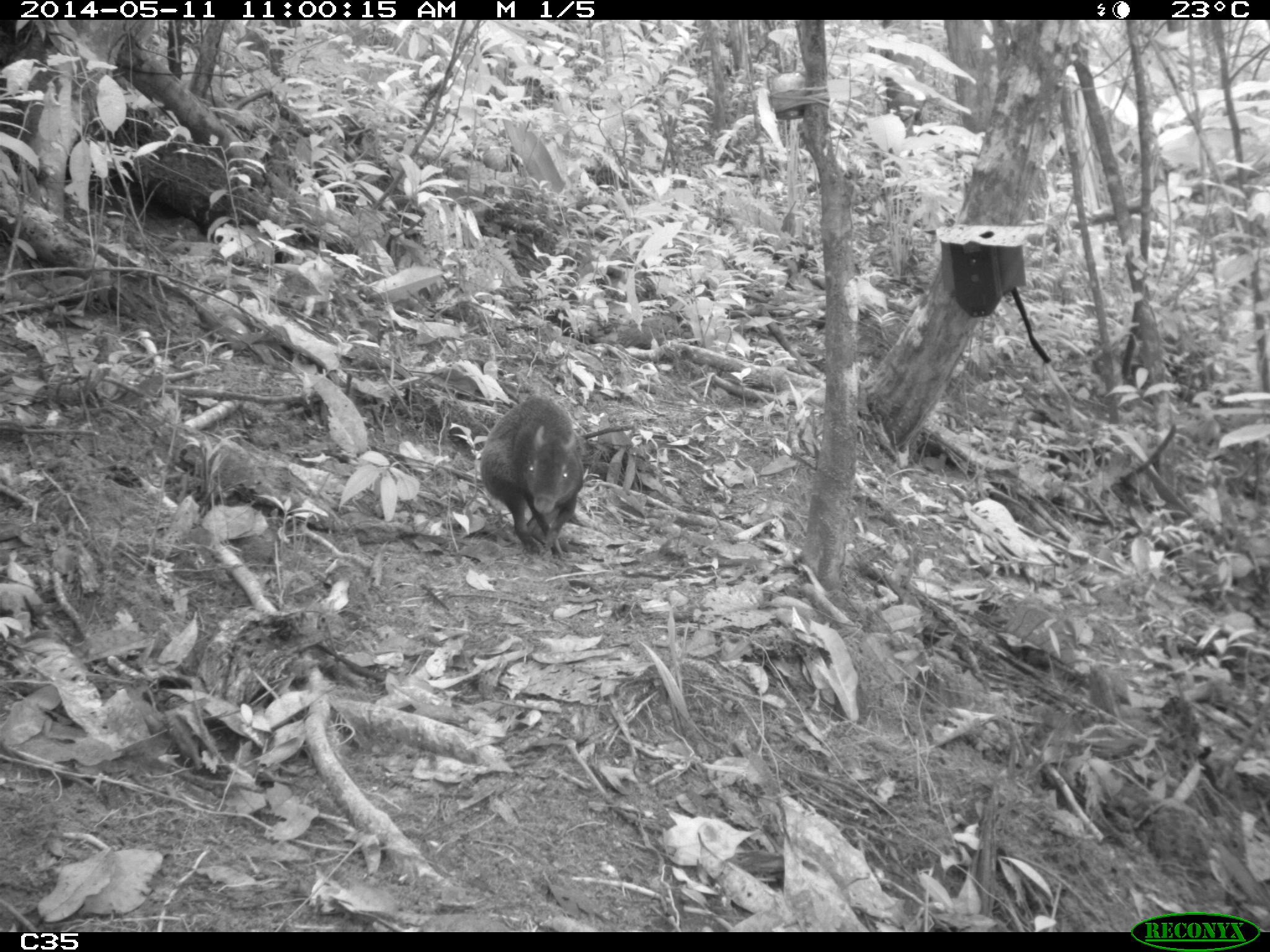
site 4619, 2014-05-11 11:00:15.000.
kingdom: Animalia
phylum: Chordata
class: Mammalia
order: Rodentia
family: Dasyproctidae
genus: Dasyprocta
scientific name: Dasyprocta leporina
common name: red-rumped agouti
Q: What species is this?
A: Dasyprocta leporina (red-rumped agouti).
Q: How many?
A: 1.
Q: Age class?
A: Adult.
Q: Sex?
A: Male.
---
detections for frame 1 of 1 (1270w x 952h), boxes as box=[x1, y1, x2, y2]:
dasyprocta leporina: box=[480, 395, 583, 559]